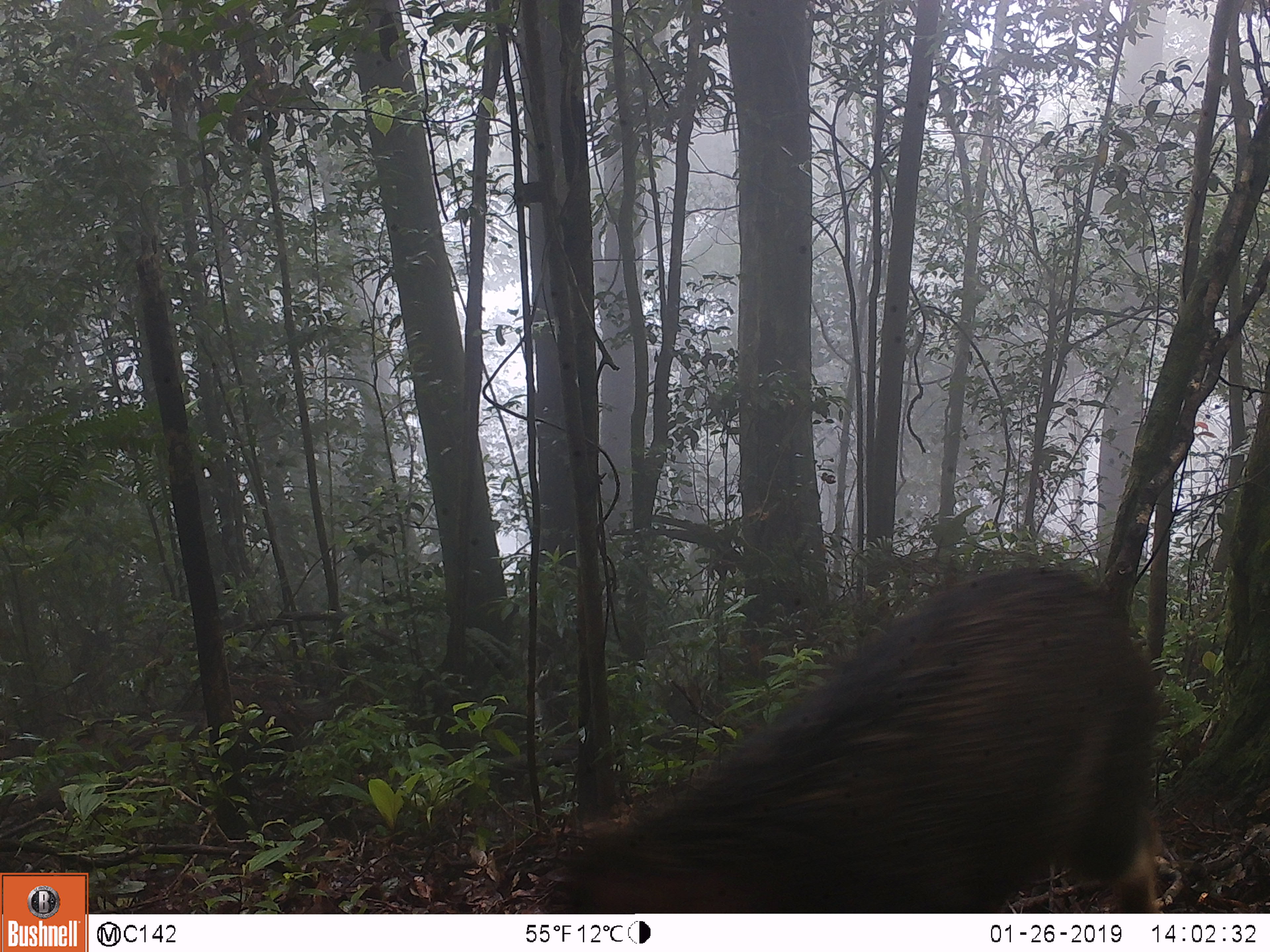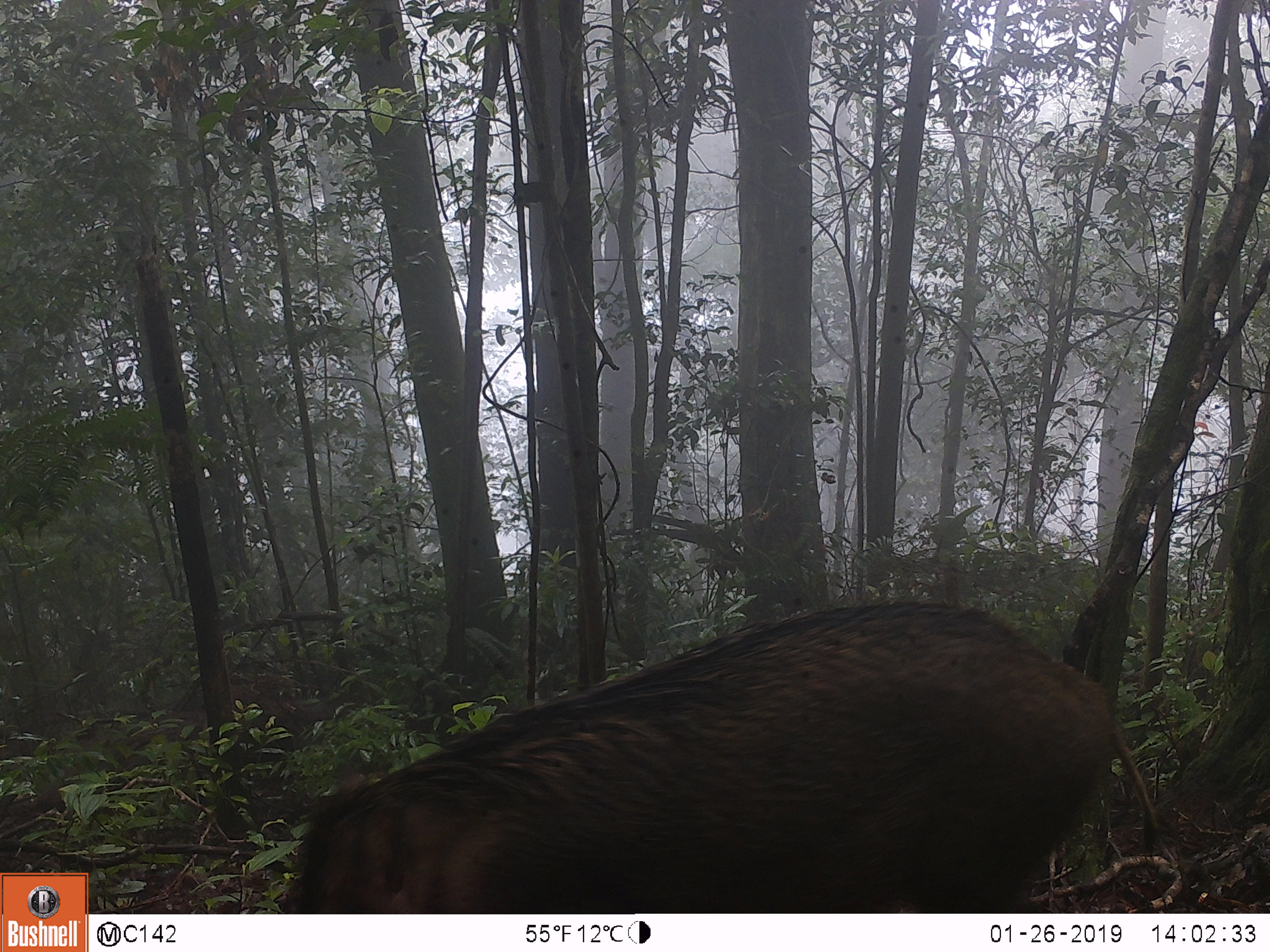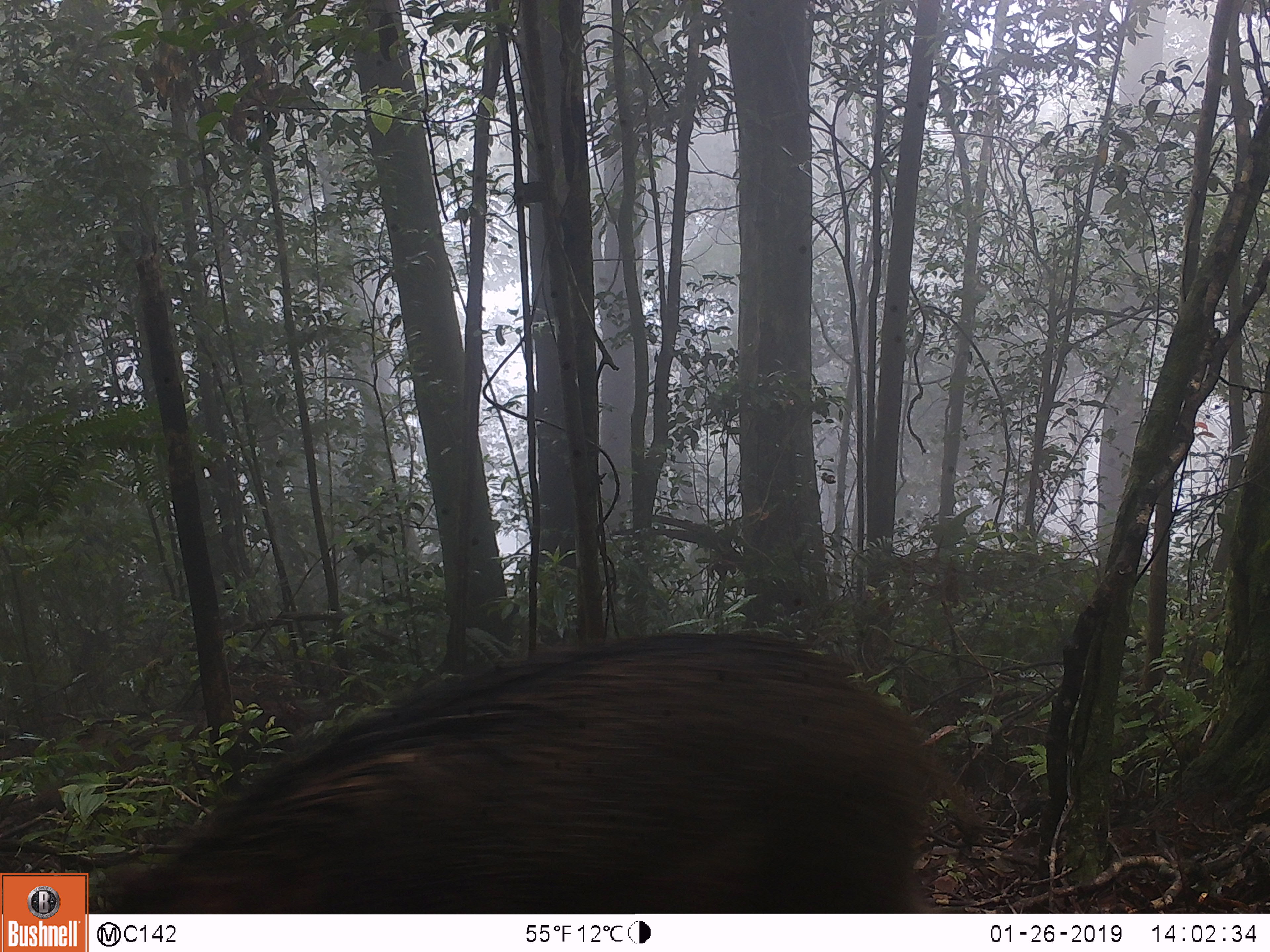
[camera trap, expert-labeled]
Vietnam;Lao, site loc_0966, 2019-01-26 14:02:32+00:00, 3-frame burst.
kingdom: Animalia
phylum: Chordata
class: Mammalia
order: Artiodactyla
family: Suidae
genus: Sus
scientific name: Sus scrofa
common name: eurasian wild pig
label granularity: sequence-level